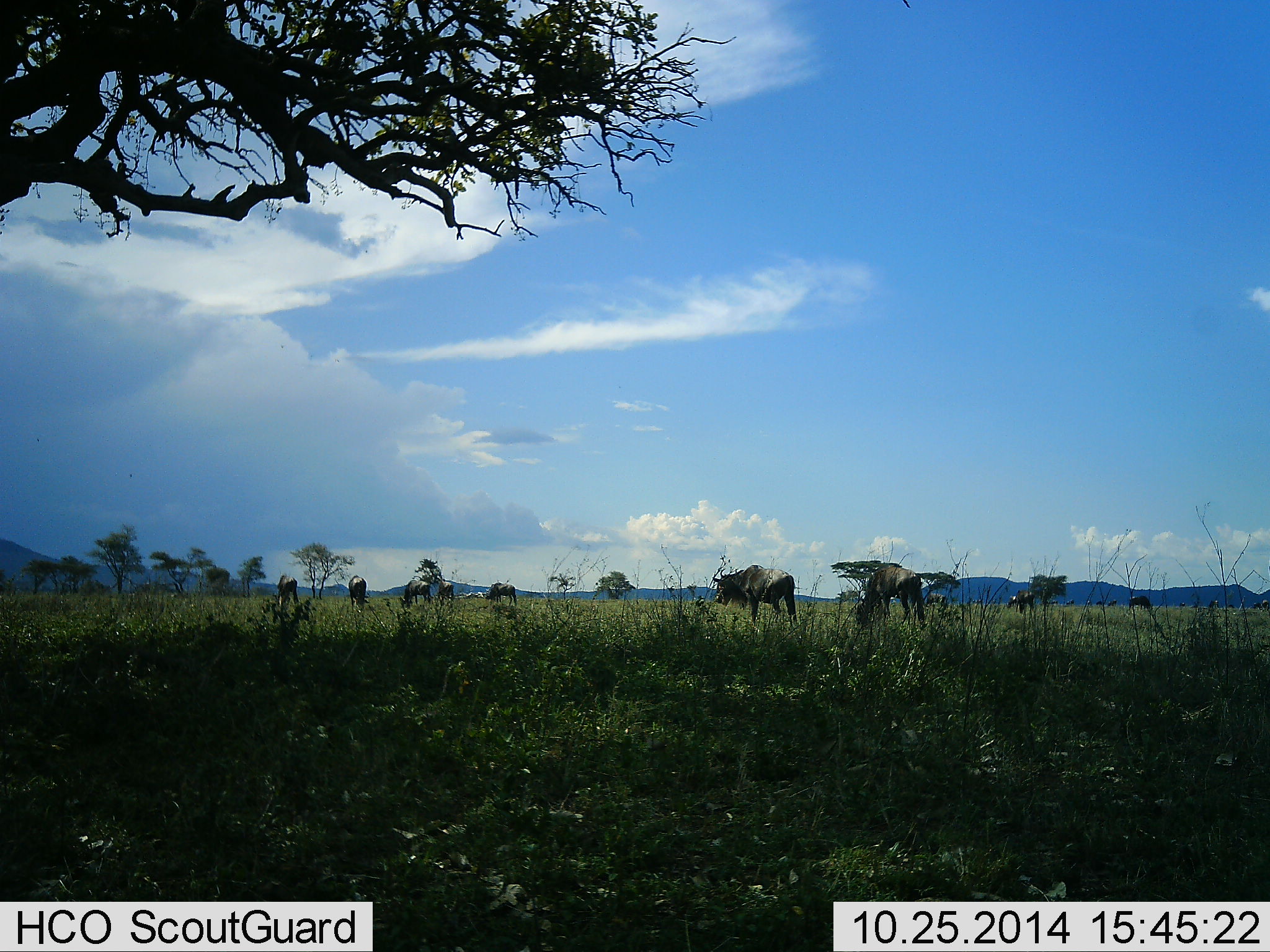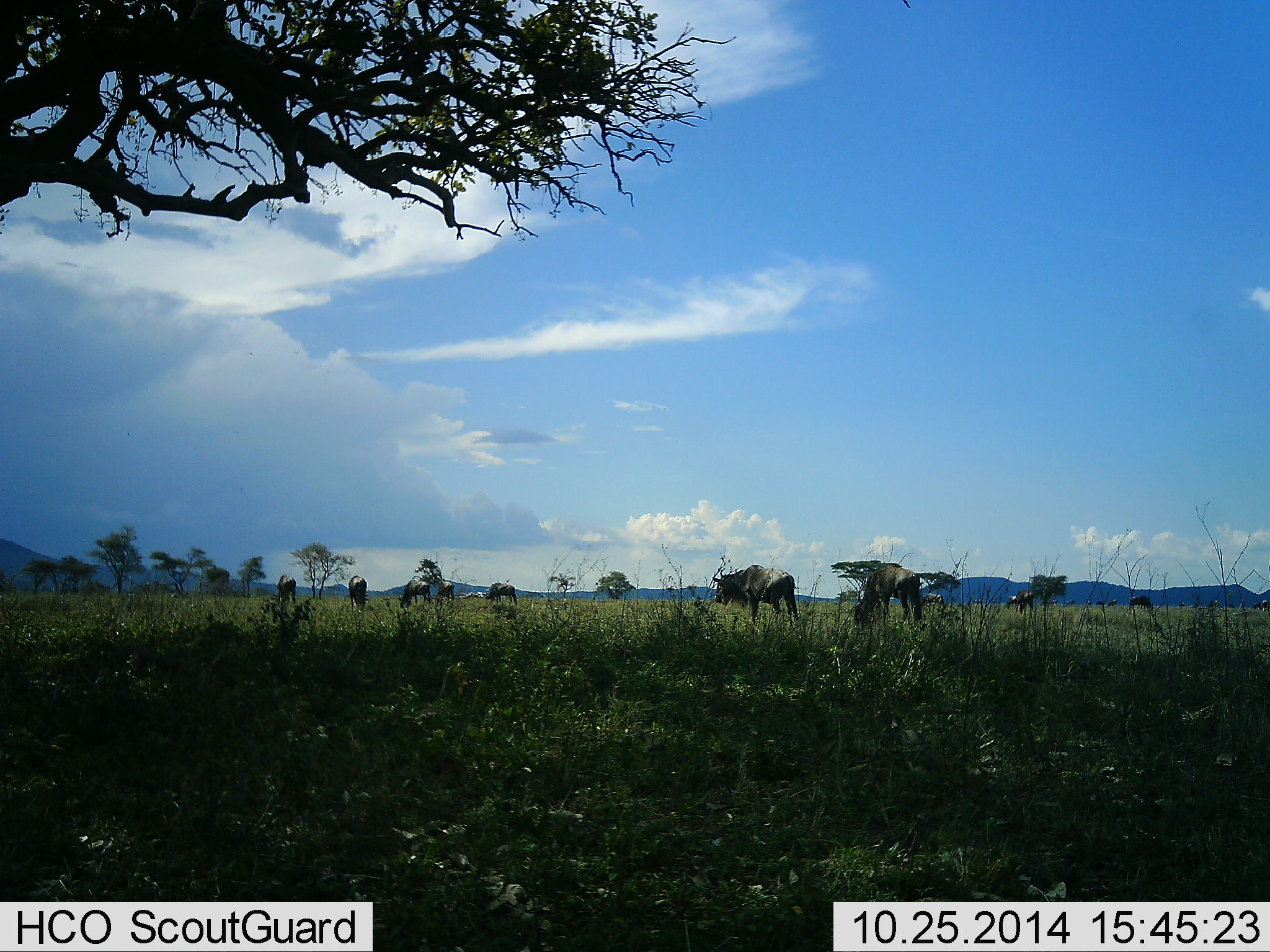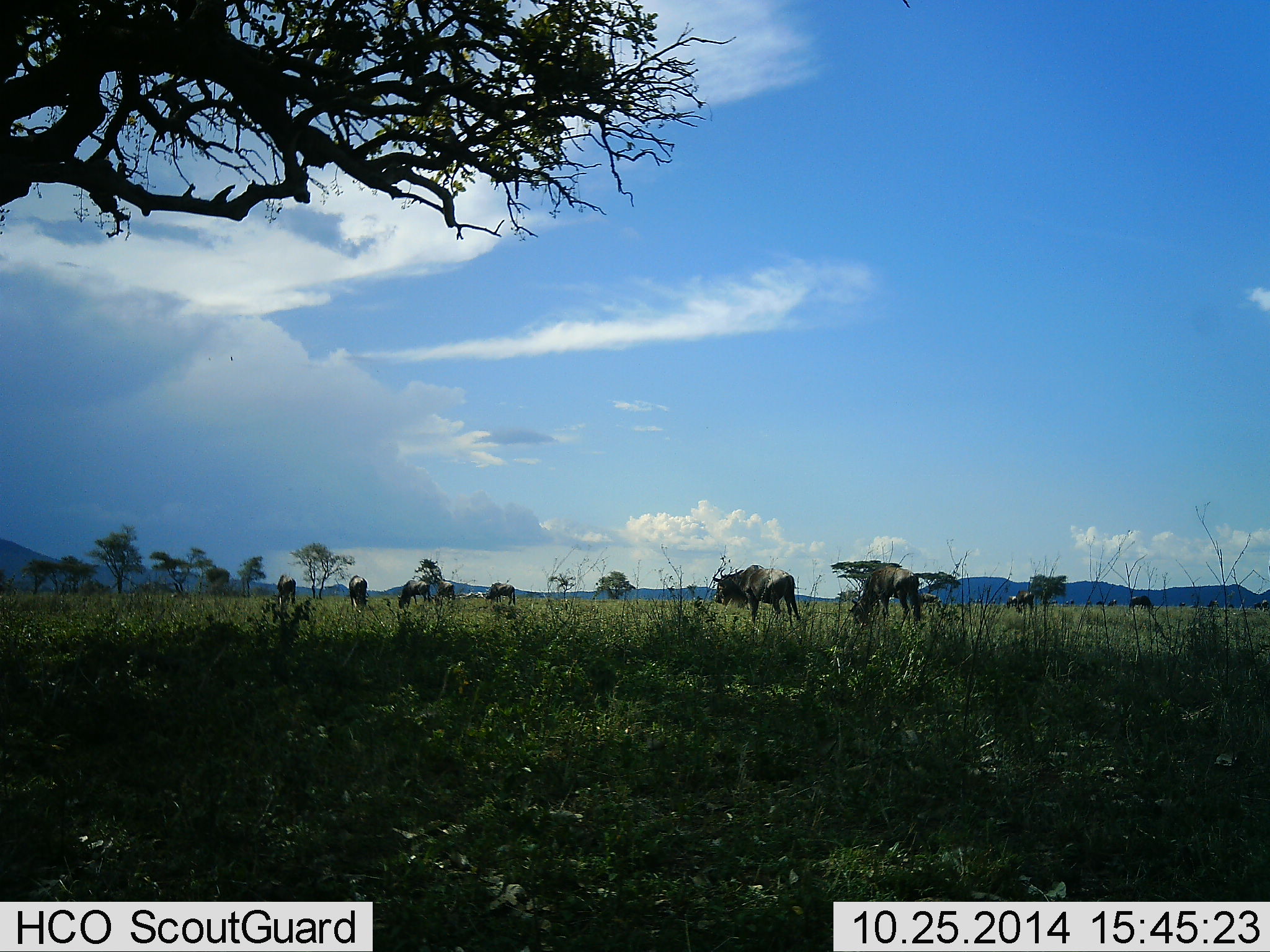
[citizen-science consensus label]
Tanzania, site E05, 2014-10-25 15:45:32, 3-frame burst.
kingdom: Animalia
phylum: Chordata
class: Mammalia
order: Artiodactyla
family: Bovidae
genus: Connochaetes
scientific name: Connochaetes taurinus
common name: blue wildebeest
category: wildebeest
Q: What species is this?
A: Wildebeest (blue wildebeest) (Connochaetes taurinus).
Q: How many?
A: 9.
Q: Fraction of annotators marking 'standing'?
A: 40%.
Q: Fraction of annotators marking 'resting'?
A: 0%.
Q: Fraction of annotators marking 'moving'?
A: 10%.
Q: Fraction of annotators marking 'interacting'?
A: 0%.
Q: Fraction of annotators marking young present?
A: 0%.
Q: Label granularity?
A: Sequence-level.